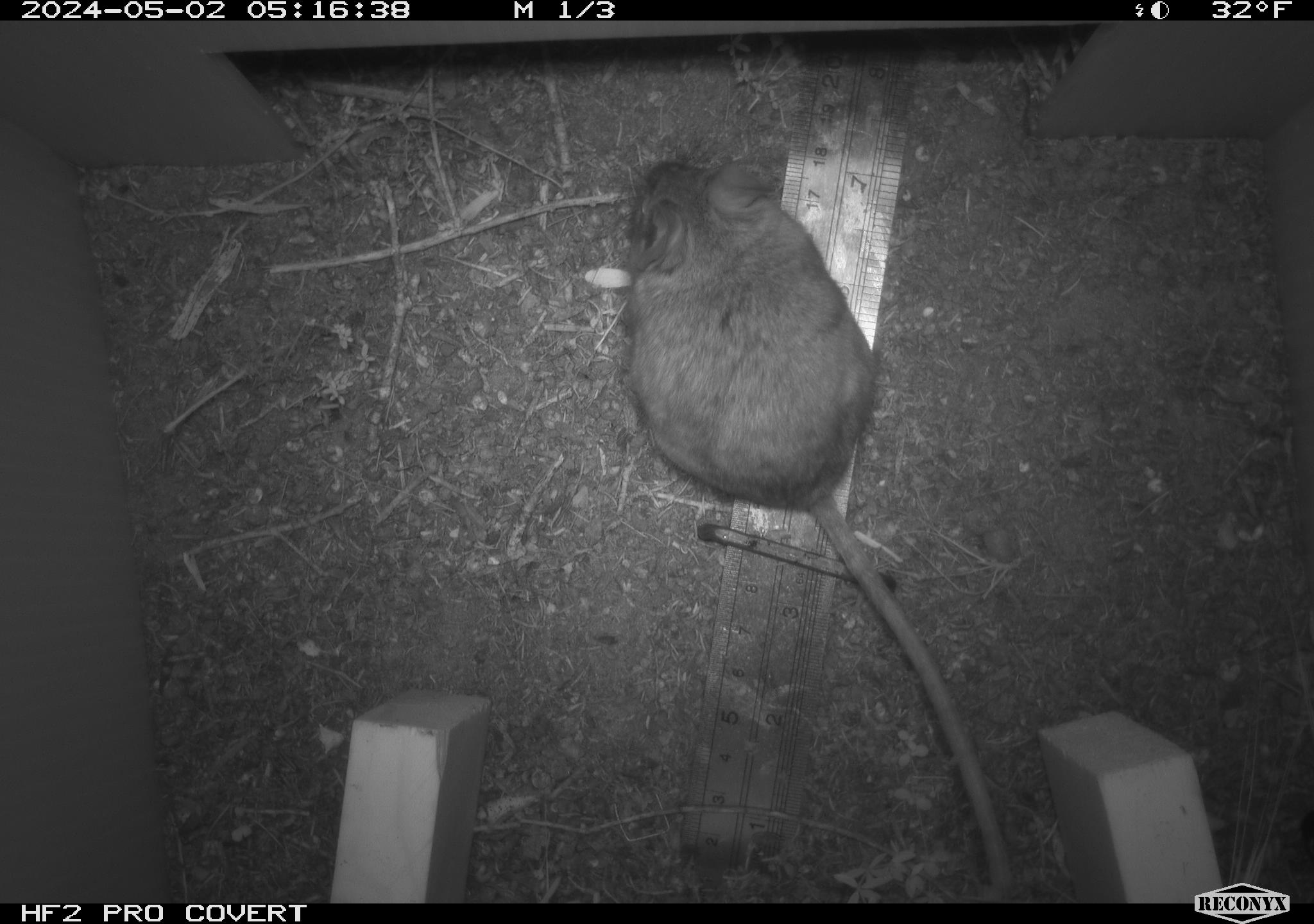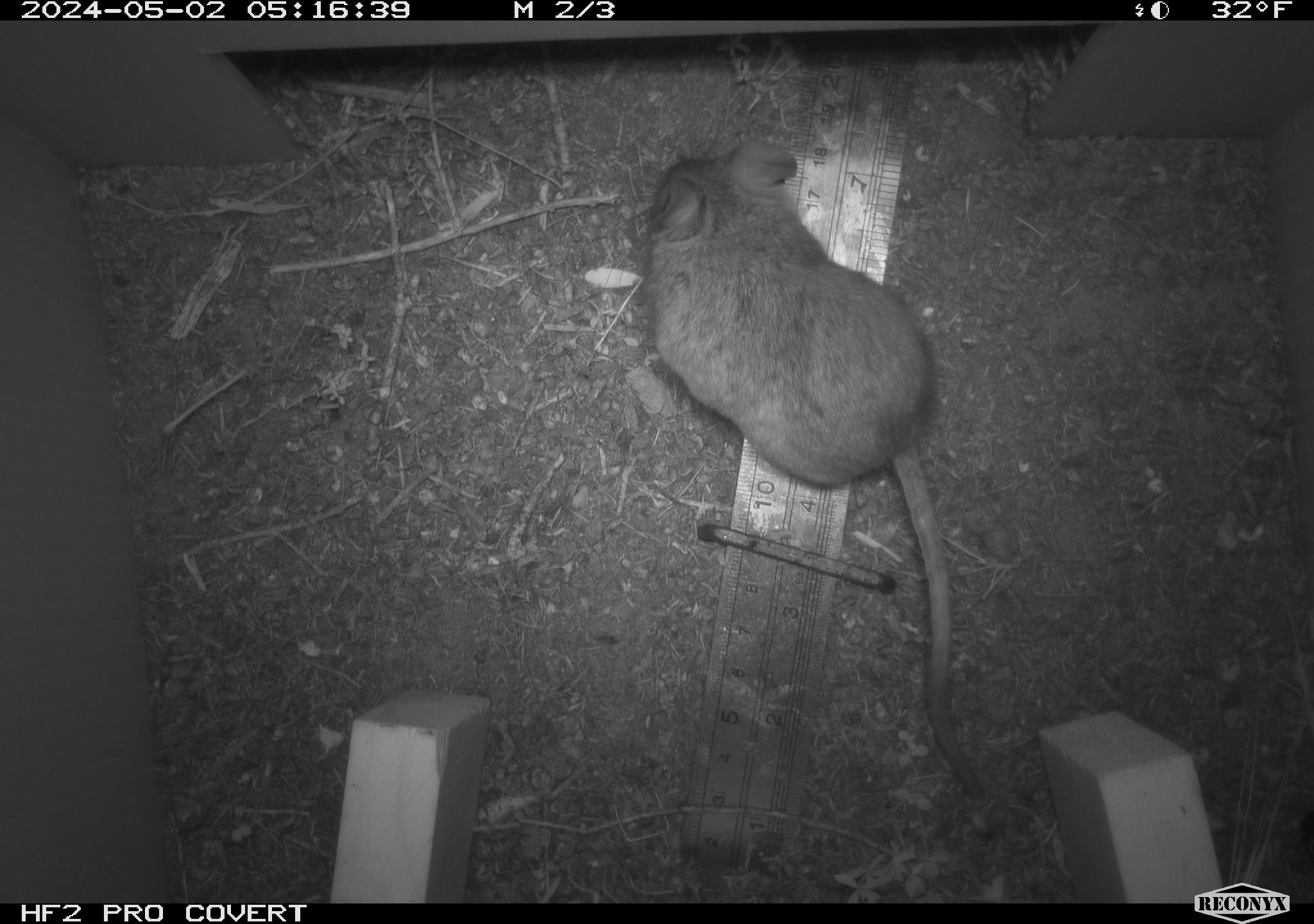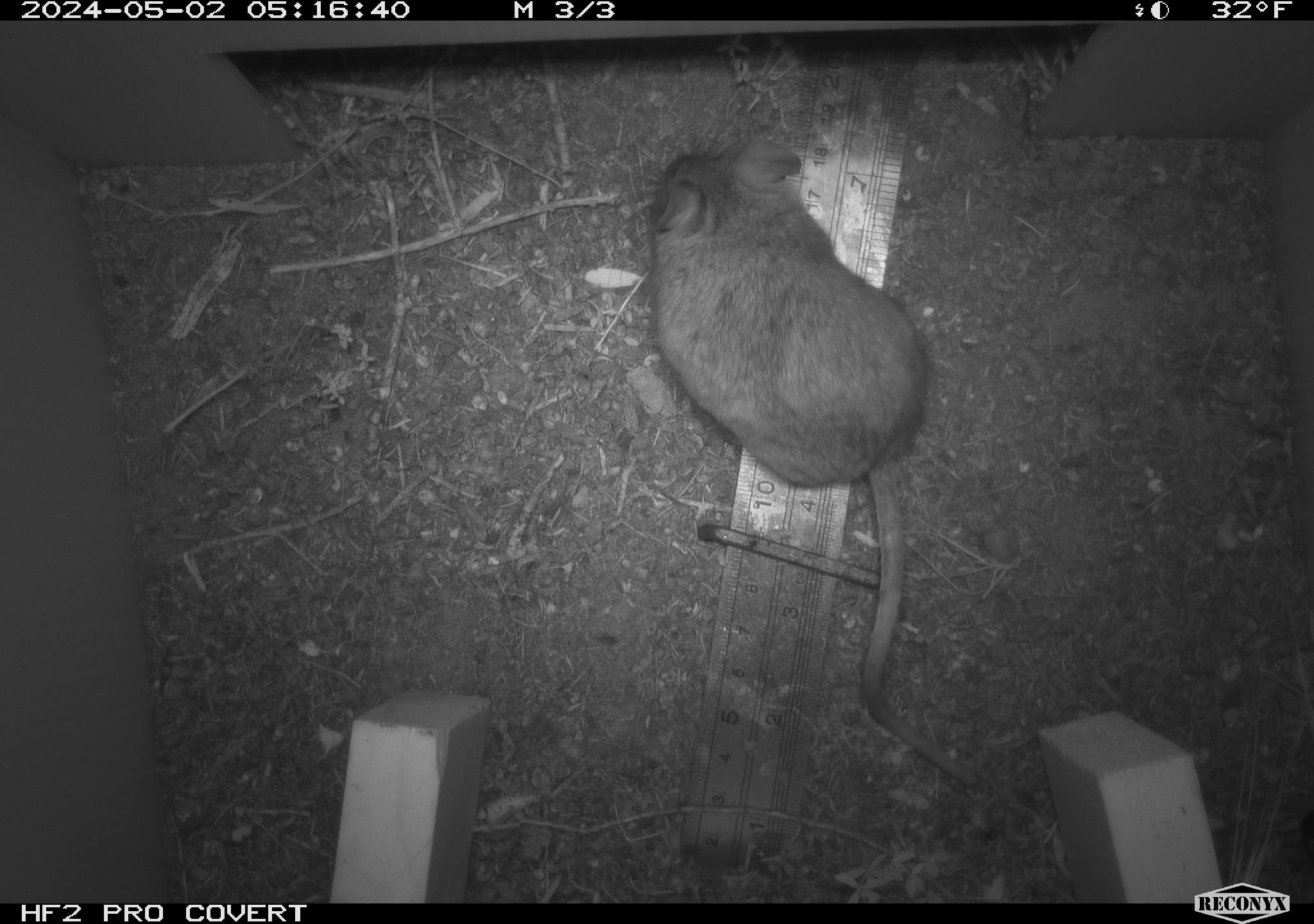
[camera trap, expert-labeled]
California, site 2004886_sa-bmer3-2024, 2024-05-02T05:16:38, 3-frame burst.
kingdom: Animalia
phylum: Chordata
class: Mammalia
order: Rodentia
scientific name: Rodentia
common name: mouse species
Mouse species (Rodentia).